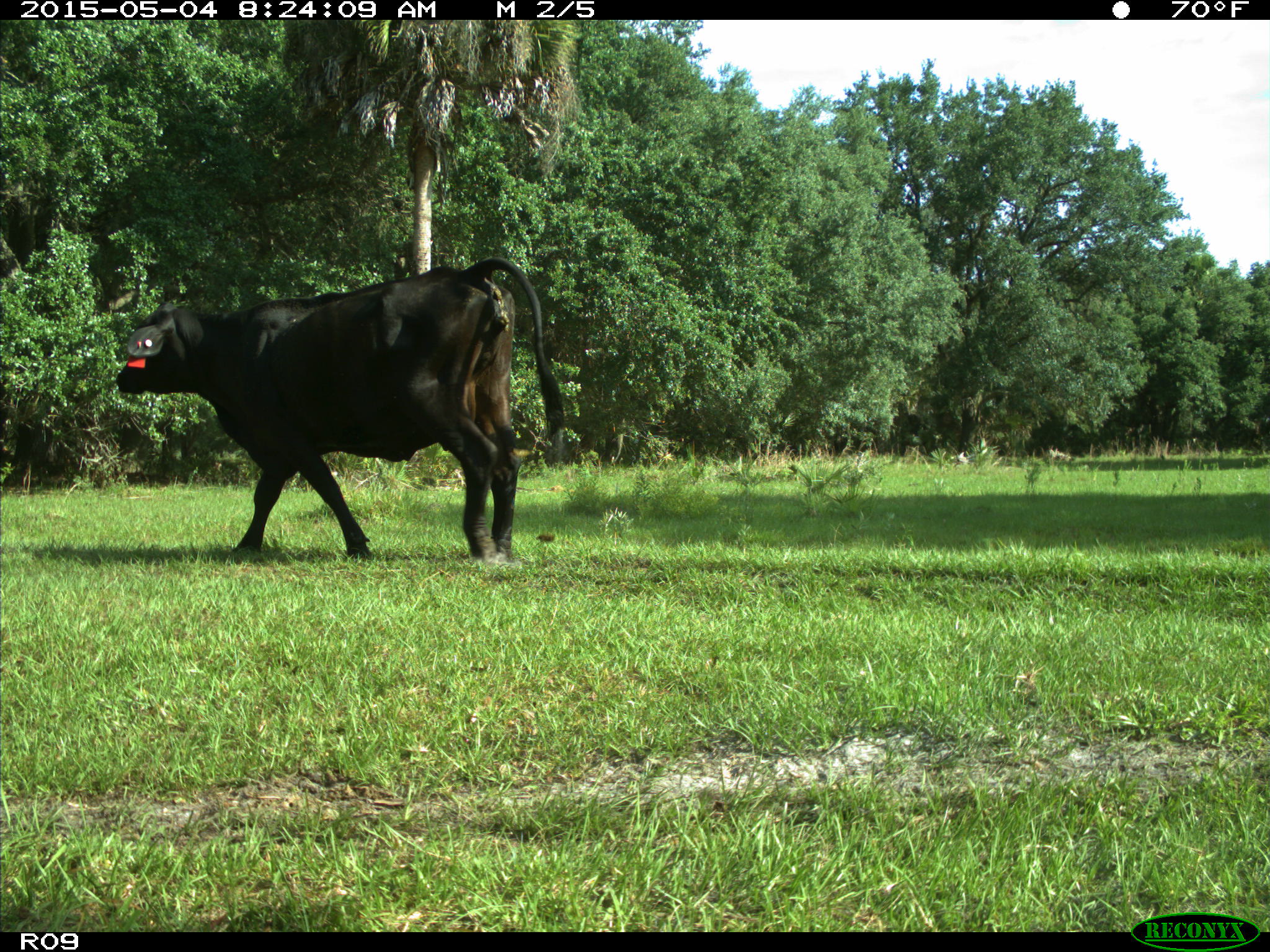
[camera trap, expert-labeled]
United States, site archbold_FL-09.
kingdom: Animalia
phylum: Chordata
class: Mammalia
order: Artiodactyla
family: Bovidae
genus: Bos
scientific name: Bos taurus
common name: domestic cow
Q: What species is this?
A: Bos taurus (domestic cow).